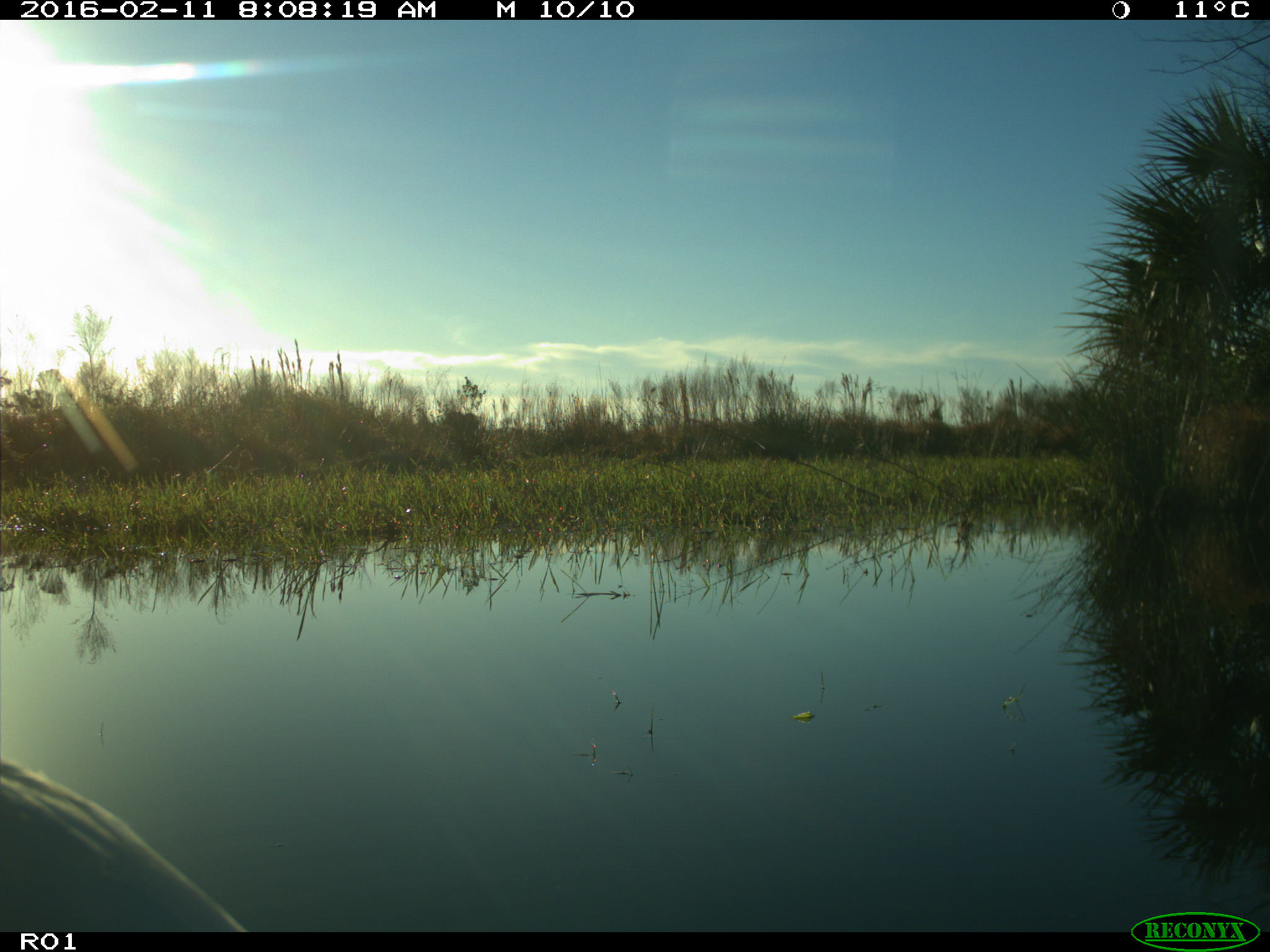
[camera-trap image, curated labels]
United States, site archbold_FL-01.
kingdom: Animalia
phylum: Chordata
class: Aves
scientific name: Aves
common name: birds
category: unidentified bird